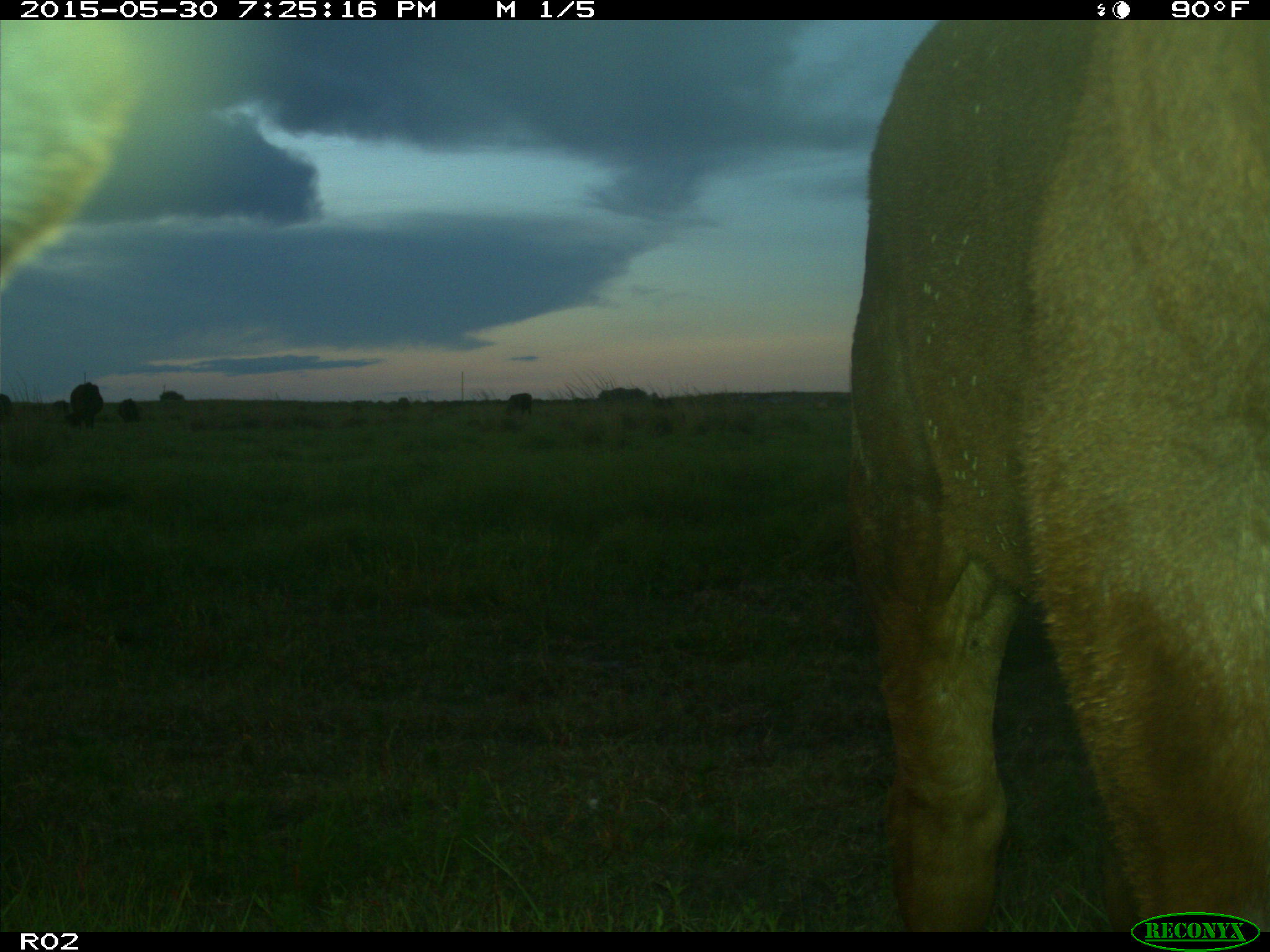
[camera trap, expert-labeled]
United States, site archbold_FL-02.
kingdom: Animalia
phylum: Chordata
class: Mammalia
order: Artiodactyla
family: Bovidae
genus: Bos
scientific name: Bos taurus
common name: domestic cow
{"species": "Bos taurus (domestic cow)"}